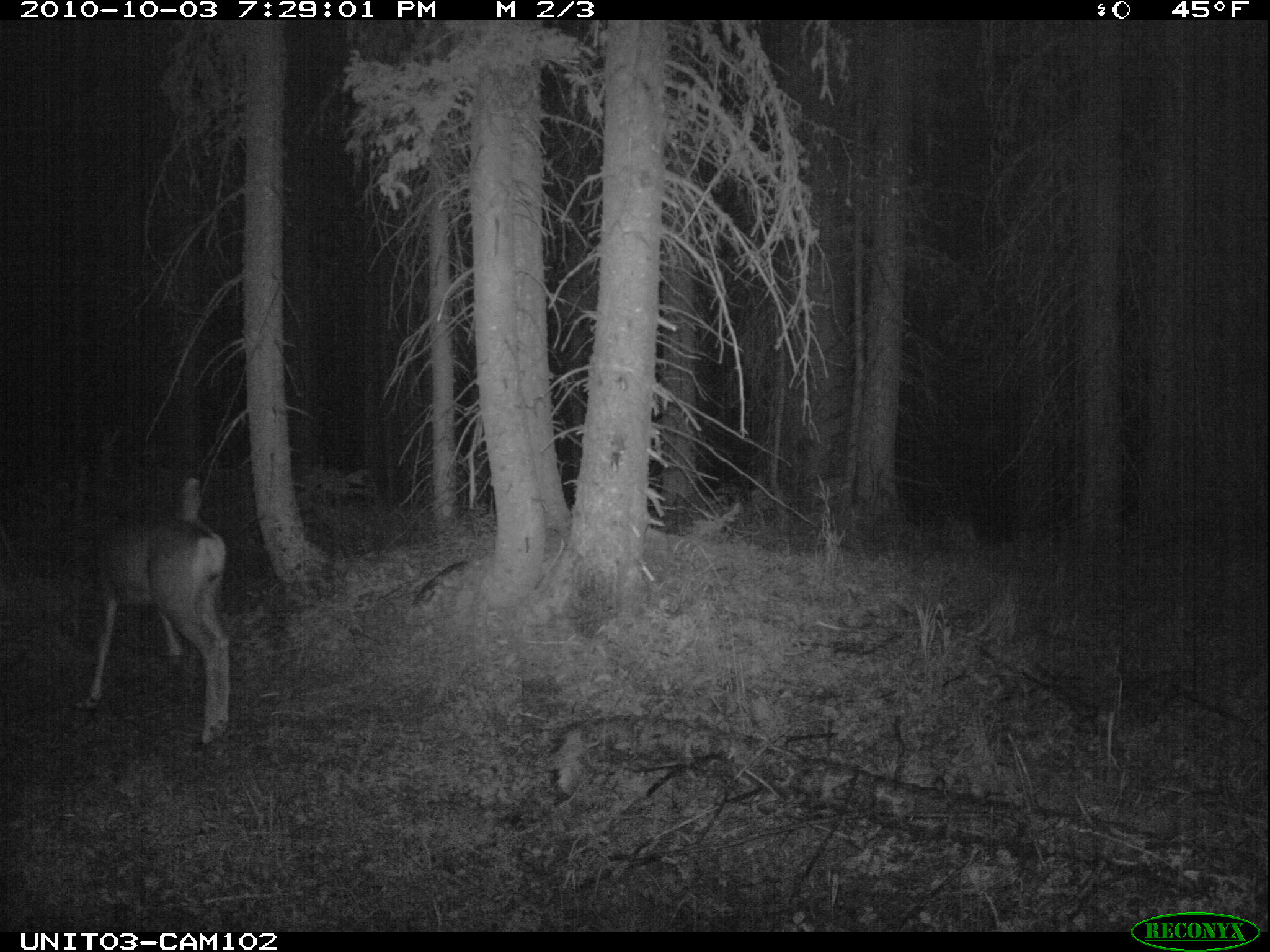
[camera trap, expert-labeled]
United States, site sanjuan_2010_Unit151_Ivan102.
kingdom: Animalia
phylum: Chordata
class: Mammalia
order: Artiodactyla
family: Cervidae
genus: Odocoileus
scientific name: Odocoileus hemionus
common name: mule deer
Odocoileus hemionus (mule deer).